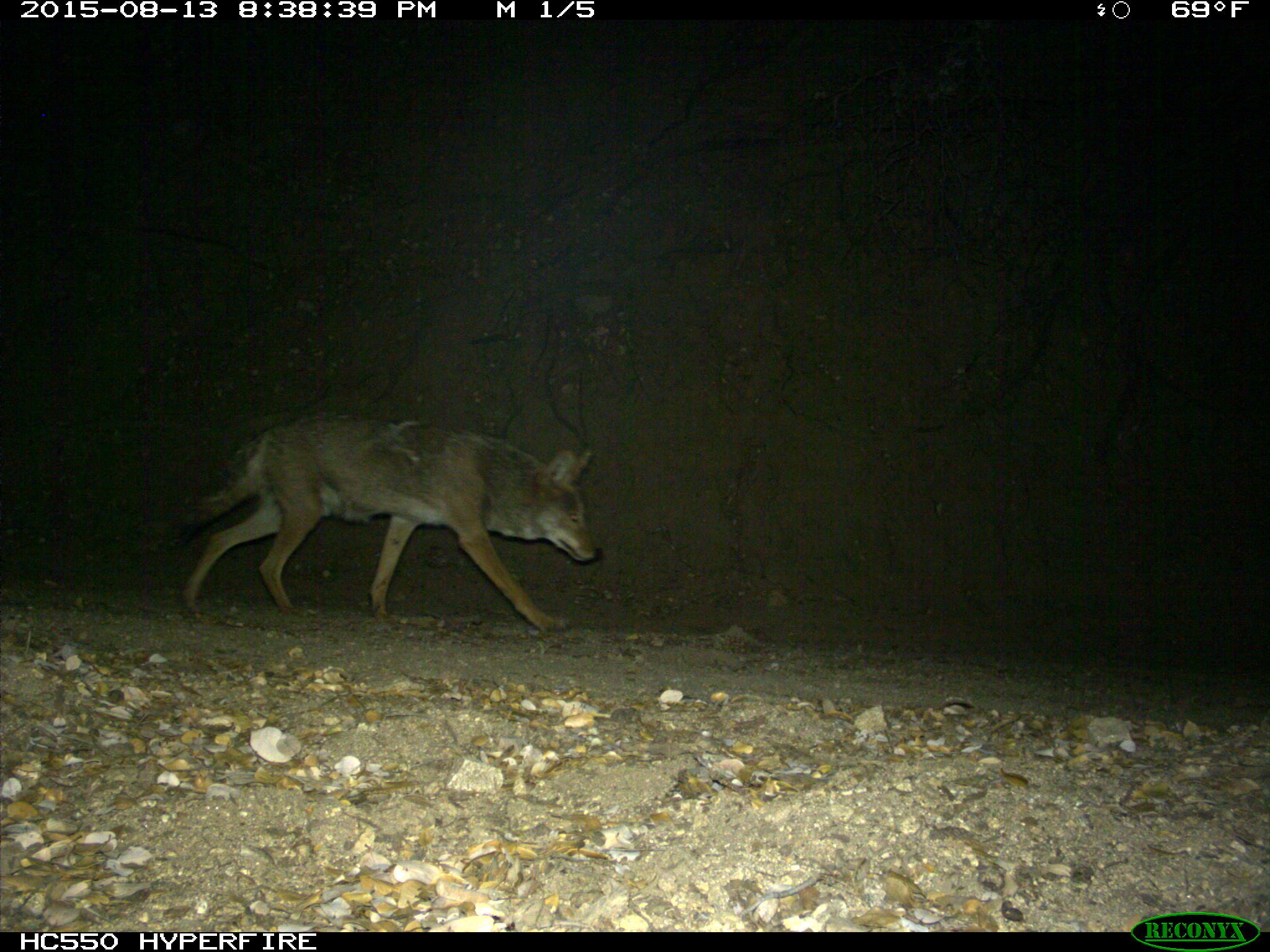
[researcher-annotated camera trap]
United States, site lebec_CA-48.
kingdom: Animalia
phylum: Chordata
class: Mammalia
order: Carnivora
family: Canidae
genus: Canis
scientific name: Canis latrans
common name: coyote